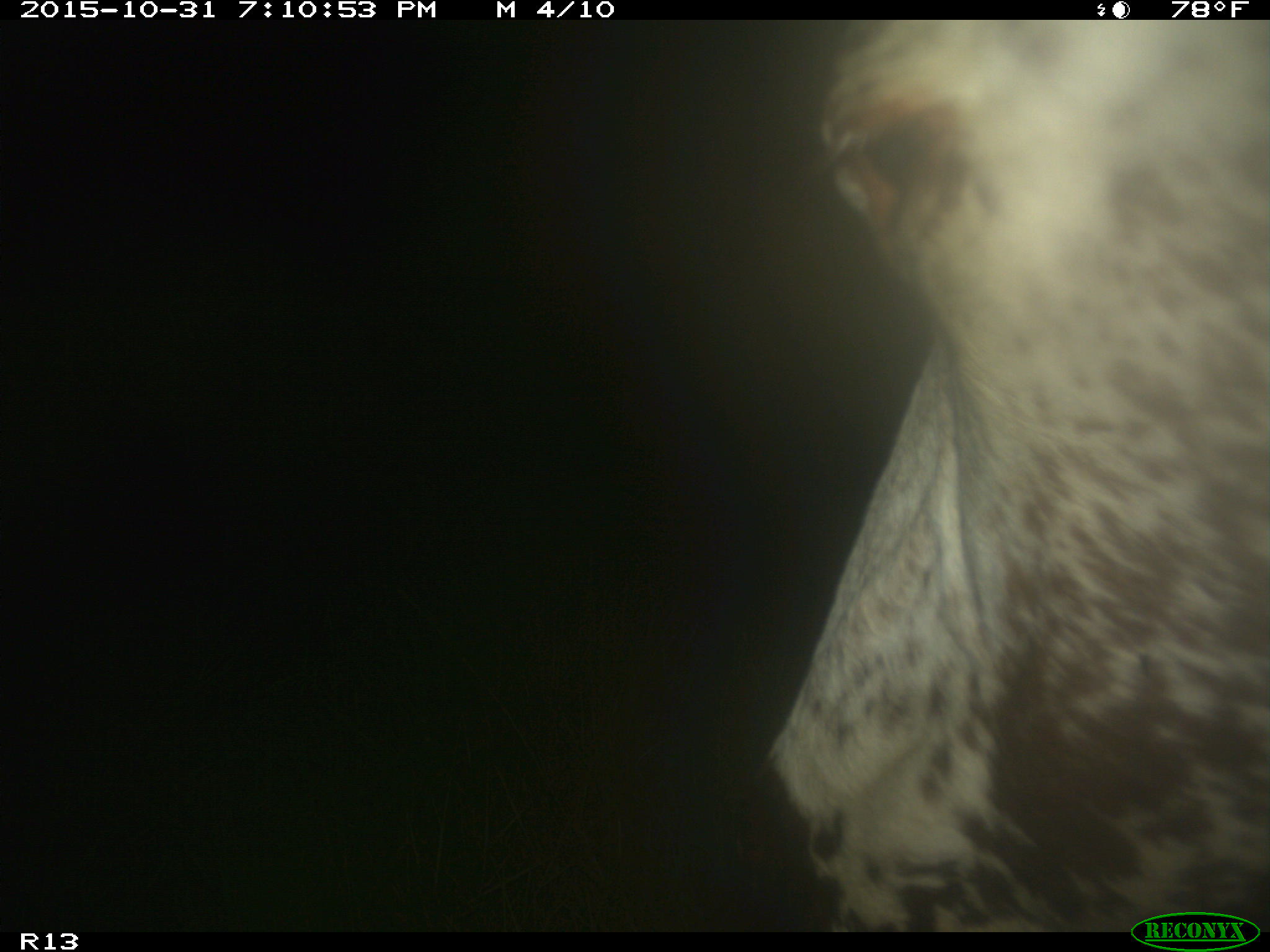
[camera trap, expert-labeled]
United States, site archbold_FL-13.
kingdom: Animalia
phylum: Chordata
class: Mammalia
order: Artiodactyla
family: Bovidae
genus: Bos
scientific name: Bos taurus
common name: domestic cow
Bos taurus (domestic cow).